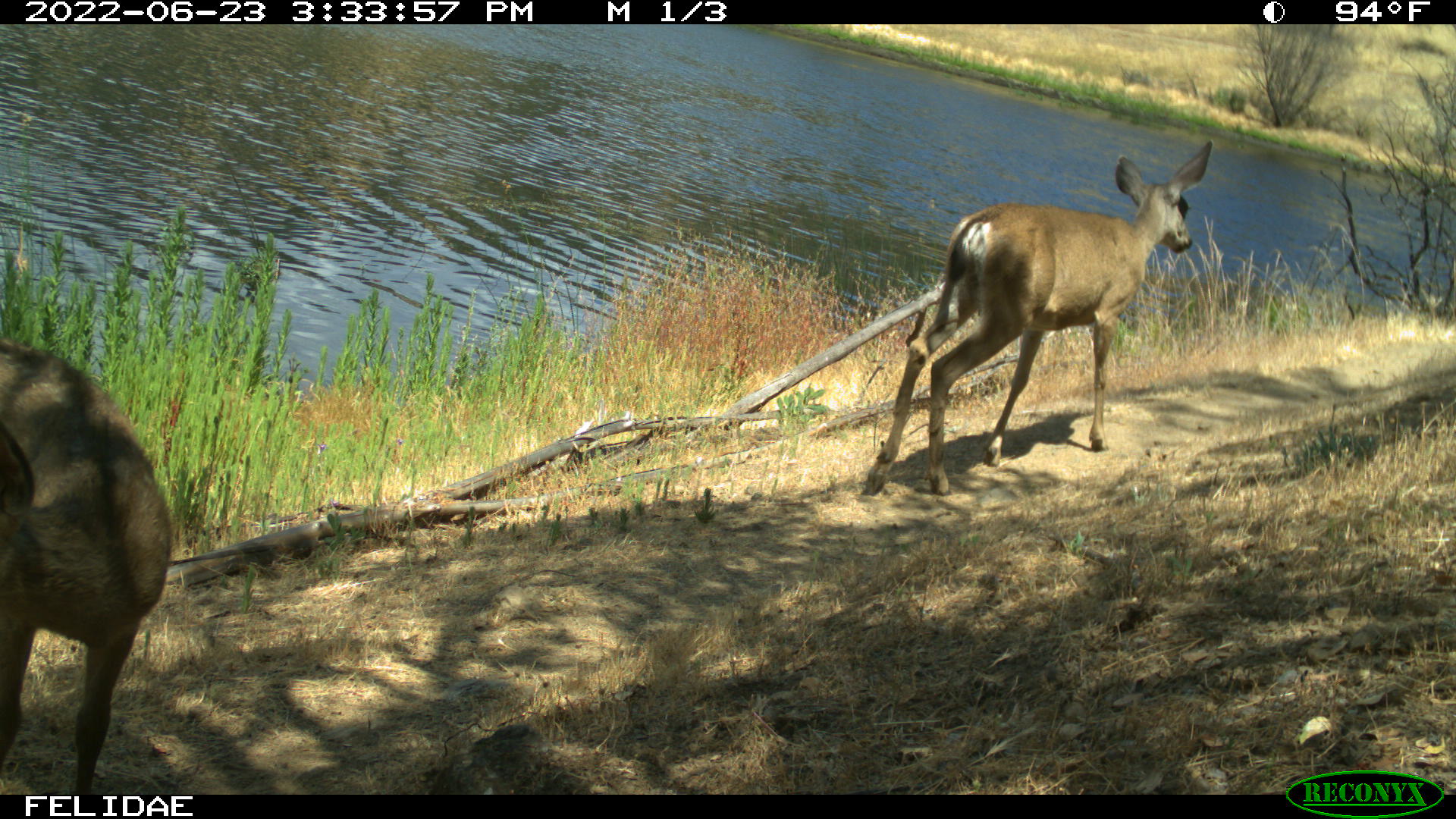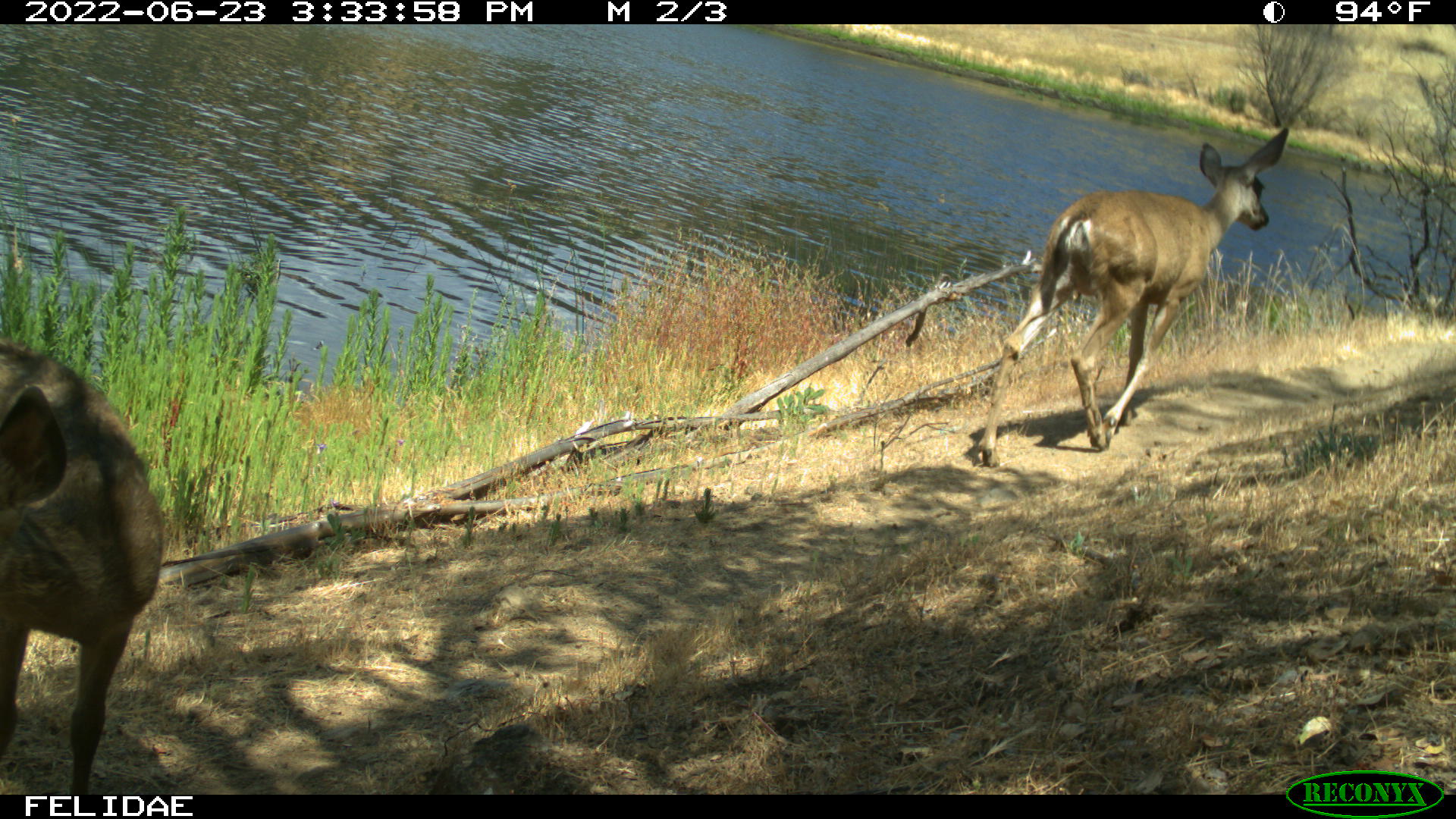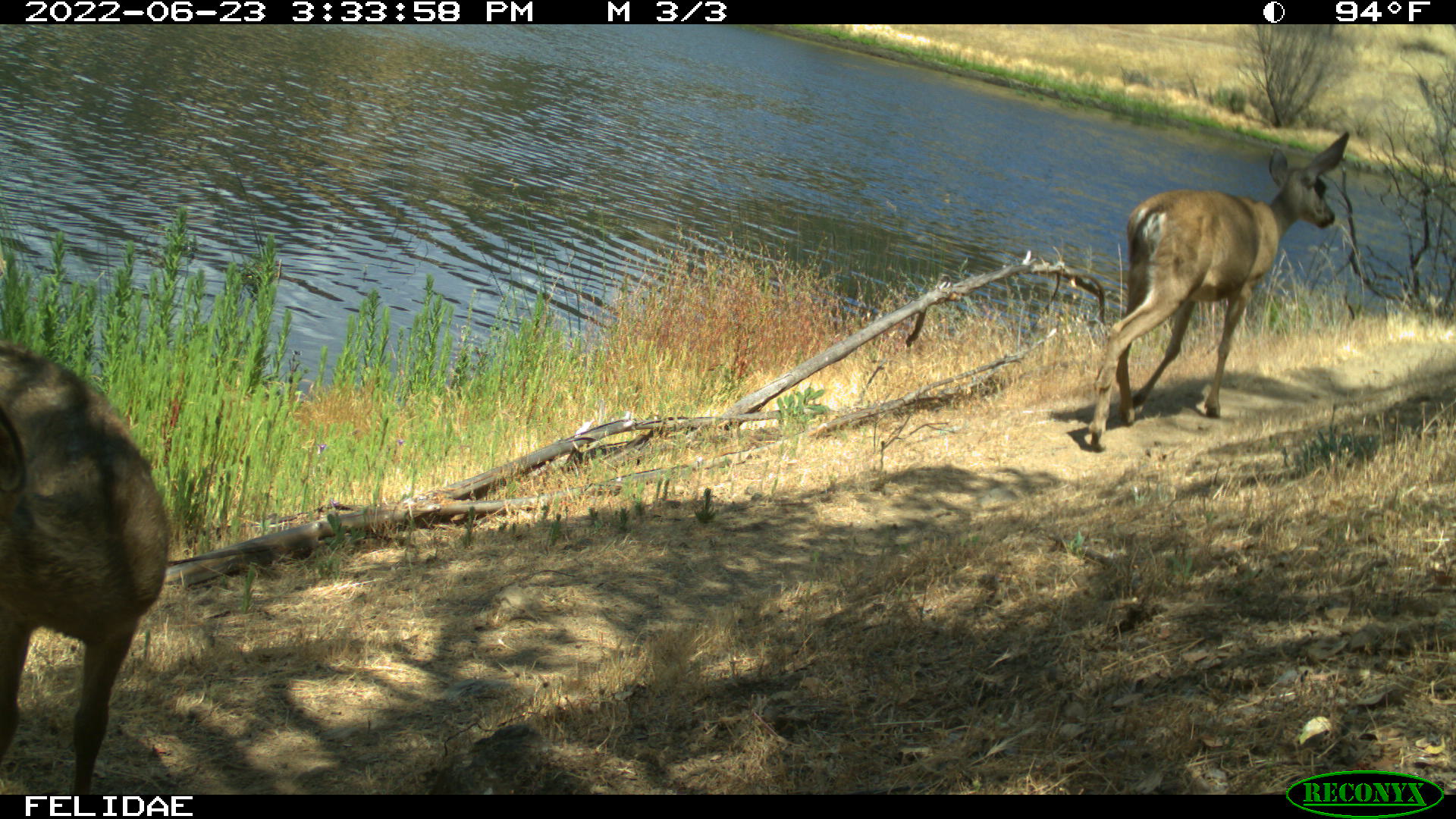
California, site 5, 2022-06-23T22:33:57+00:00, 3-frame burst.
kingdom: Animalia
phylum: Chordata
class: Mammalia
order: Artiodactyla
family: Cervidae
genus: Odocoileus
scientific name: Odocoileus hemionus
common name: mule deer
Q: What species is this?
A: Mule deer (Odocoileus hemionus).